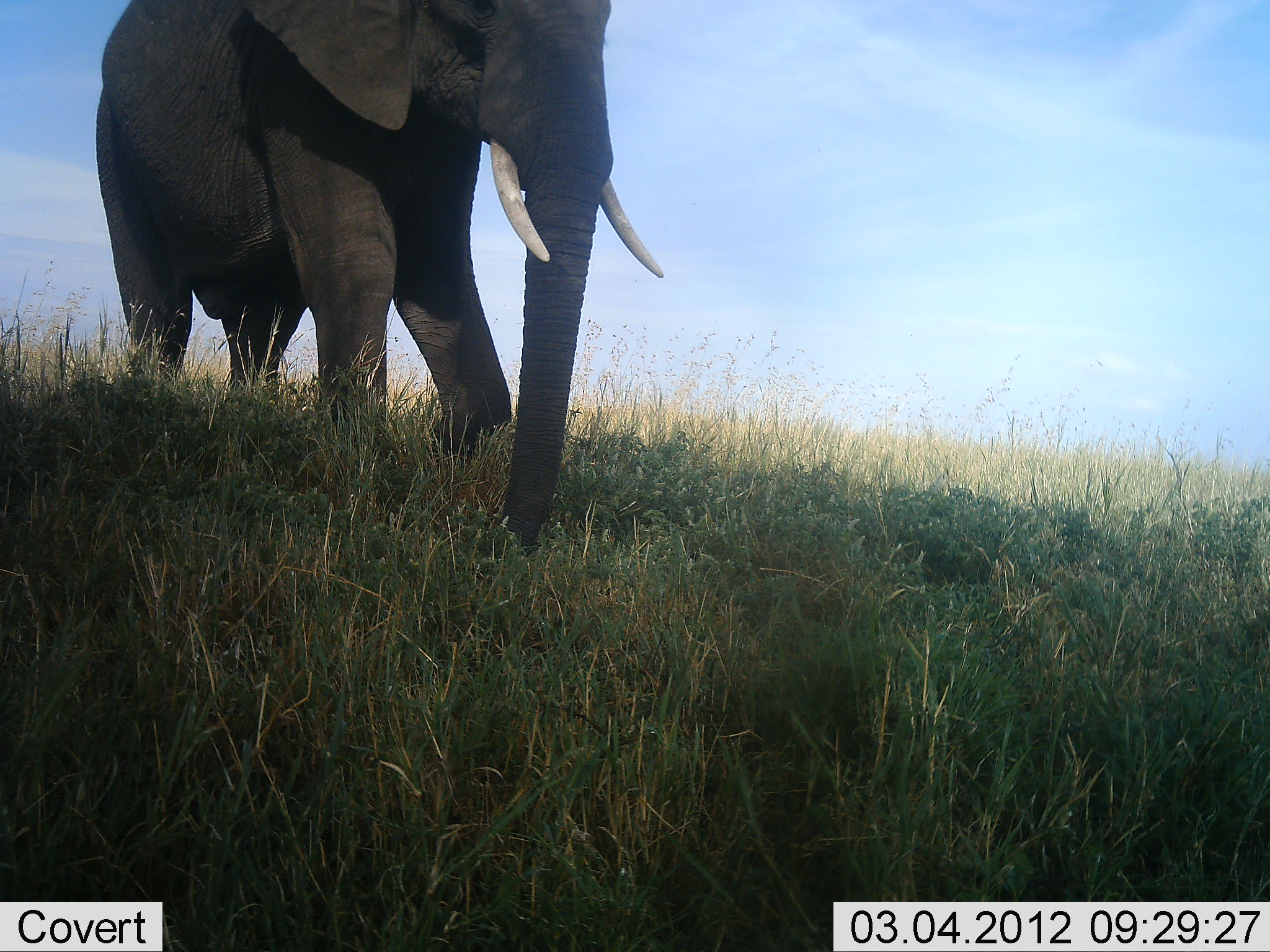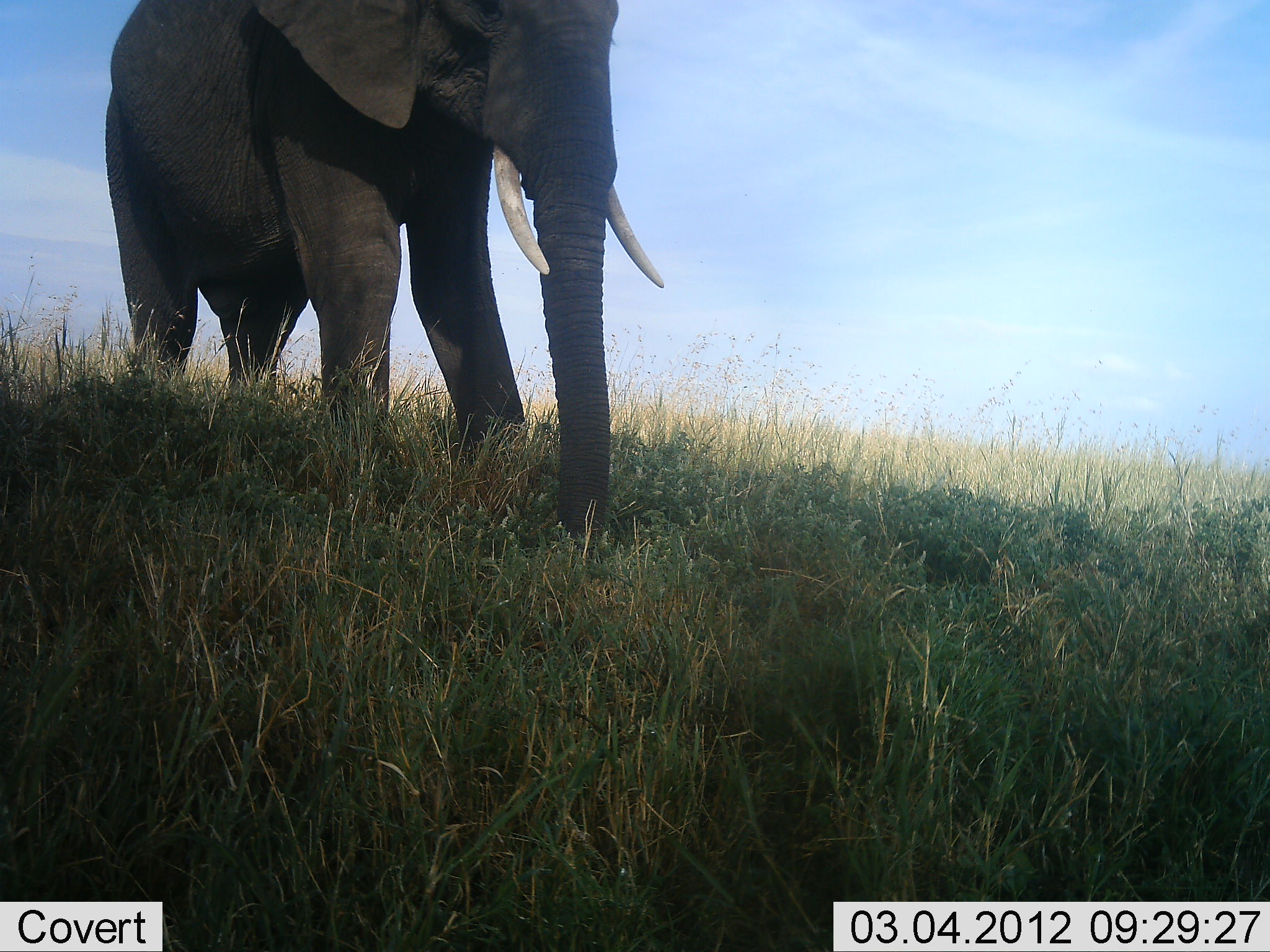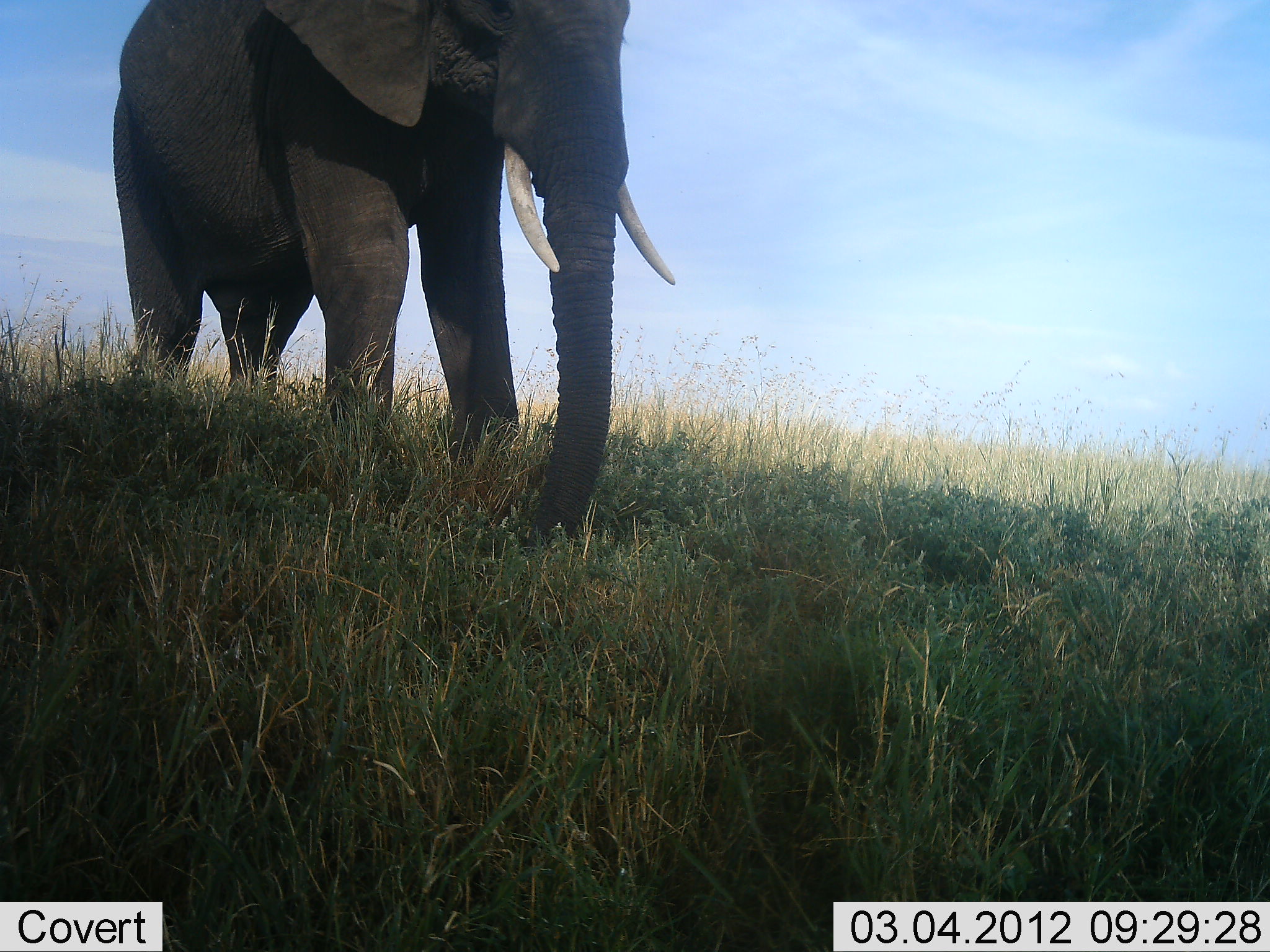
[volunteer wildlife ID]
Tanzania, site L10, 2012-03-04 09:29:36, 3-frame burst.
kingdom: Animalia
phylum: Chordata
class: Mammalia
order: Proboscidea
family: Elephantidae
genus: Loxodonta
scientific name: Loxodonta africana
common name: african bush elephant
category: elephant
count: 1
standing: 55%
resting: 0%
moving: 20%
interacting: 0%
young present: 0%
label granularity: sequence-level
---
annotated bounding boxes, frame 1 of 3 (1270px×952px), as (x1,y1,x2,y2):
animal: (89,0,667,570)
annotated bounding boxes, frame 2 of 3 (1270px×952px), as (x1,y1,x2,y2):
animal: (102,0,669,549)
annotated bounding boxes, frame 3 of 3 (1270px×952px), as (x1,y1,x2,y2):
animal: (101,0,676,555)